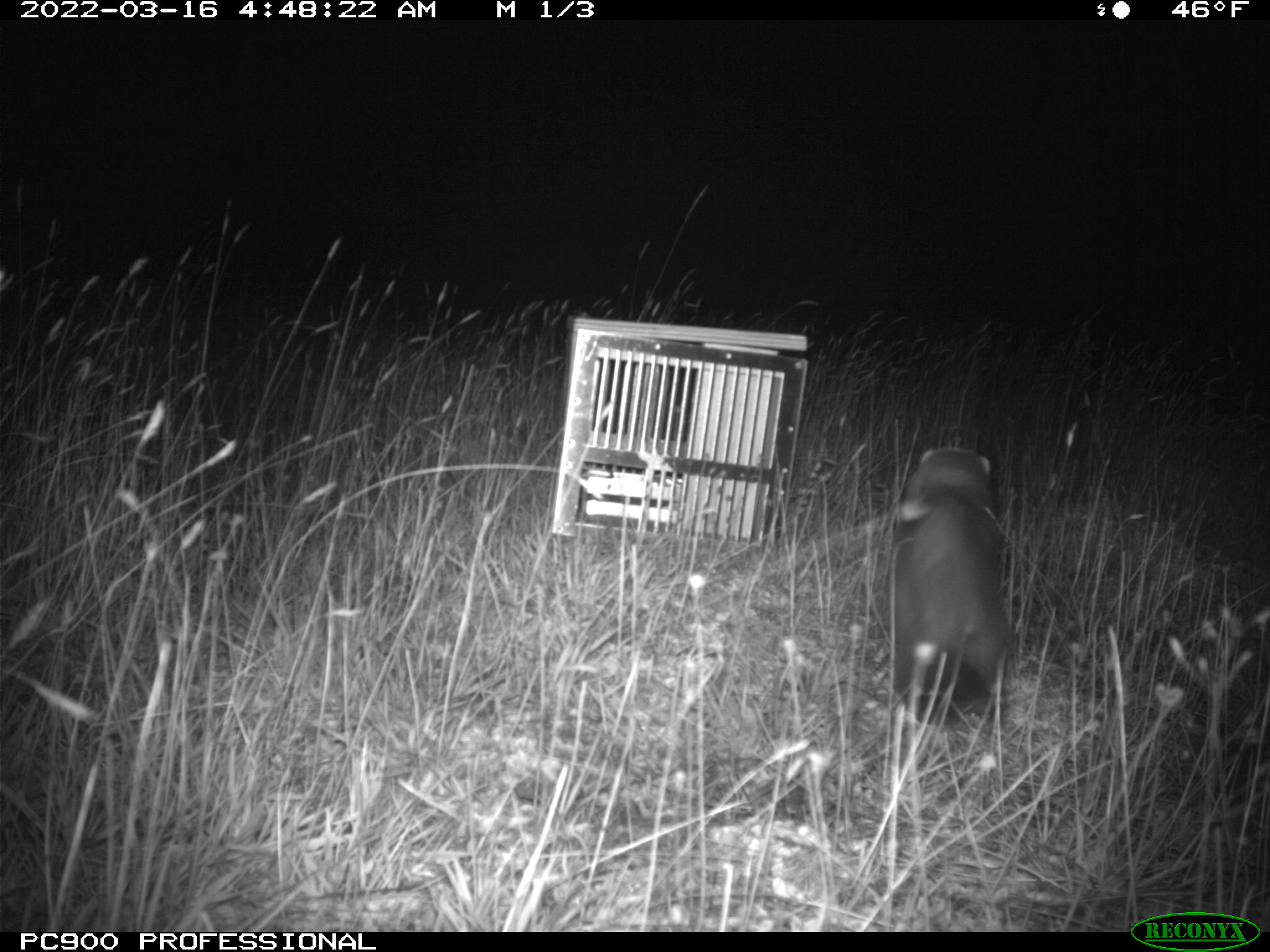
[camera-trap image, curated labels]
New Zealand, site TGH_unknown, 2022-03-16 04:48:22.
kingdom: Animalia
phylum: Chordata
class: Mammalia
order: Carnivora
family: Mustelidae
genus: Mustela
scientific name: Mustela furo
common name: ferret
Ferret (Mustela furo).